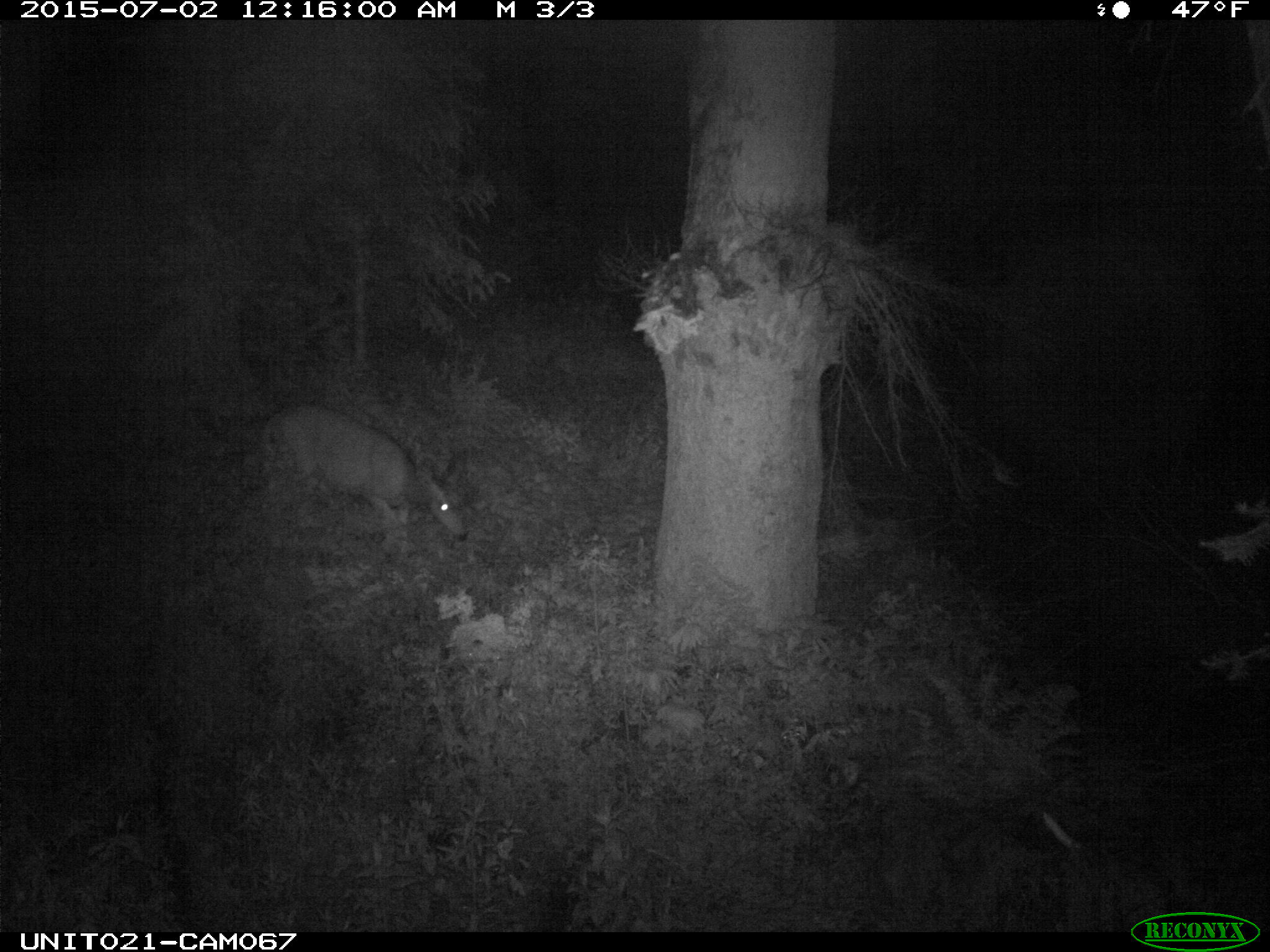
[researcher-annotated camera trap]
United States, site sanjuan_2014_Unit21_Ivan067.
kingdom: Animalia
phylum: Chordata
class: Mammalia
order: Artiodactyla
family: Cervidae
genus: Odocoileus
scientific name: Odocoileus hemionus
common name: mule deer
Odocoileus hemionus (mule deer).